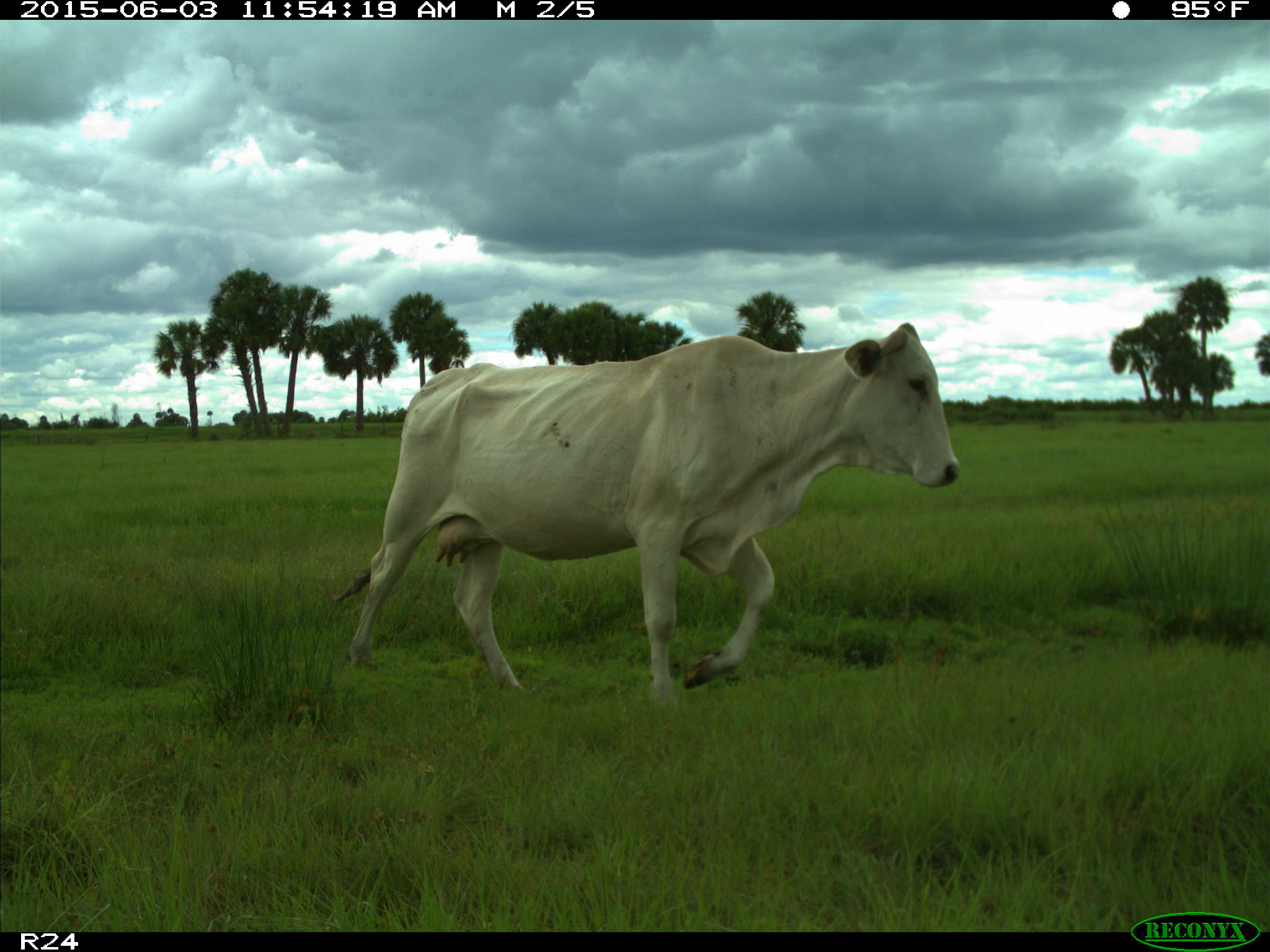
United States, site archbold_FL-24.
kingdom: Animalia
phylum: Chordata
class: Mammalia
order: Artiodactyla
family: Bovidae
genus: Bos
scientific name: Bos taurus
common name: domestic cow